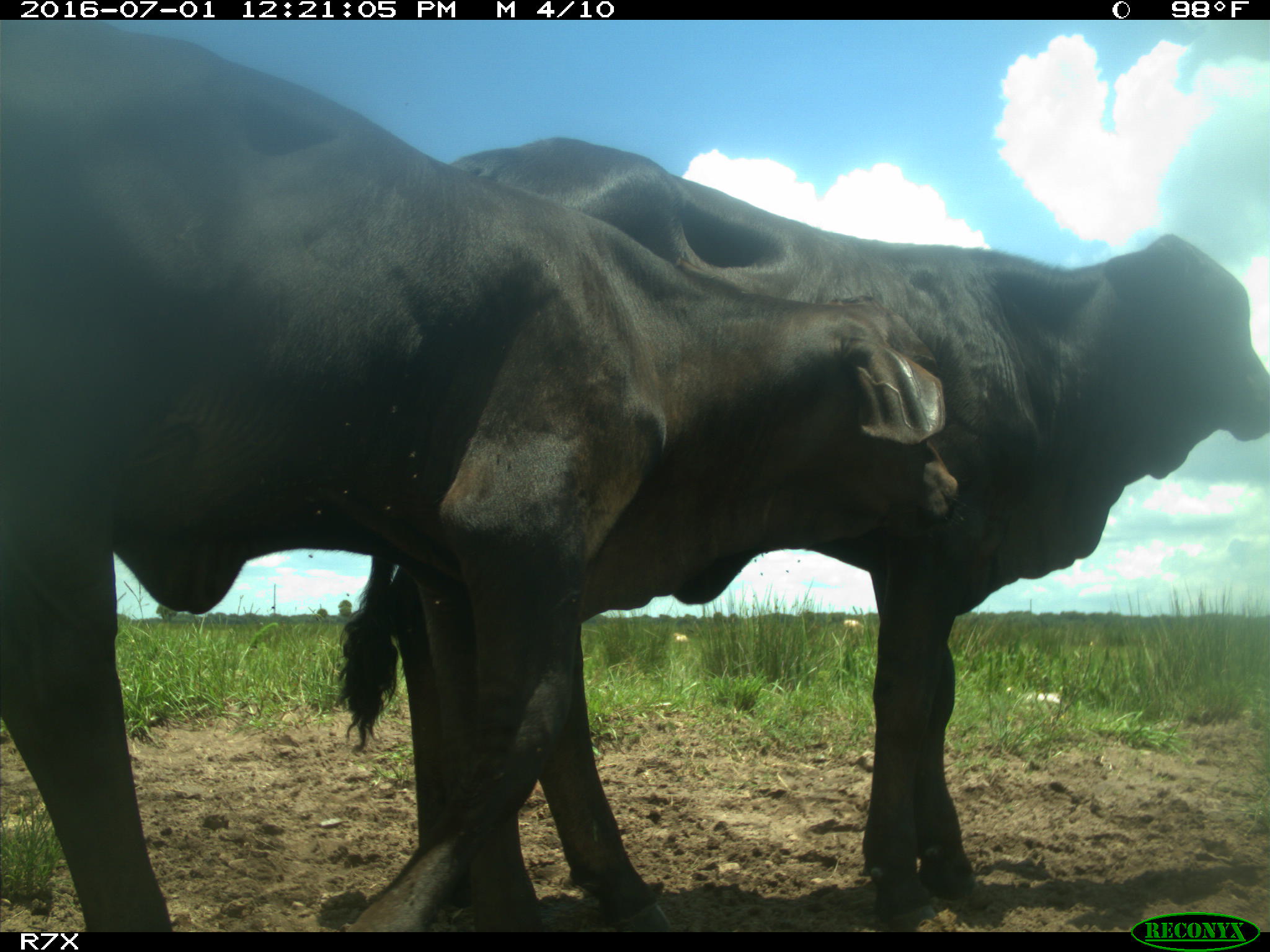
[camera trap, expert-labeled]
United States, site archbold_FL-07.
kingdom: Animalia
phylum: Chordata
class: Mammalia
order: Artiodactyla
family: Bovidae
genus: Bos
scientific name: Bos taurus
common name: domestic cow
Bos taurus (domestic cow).